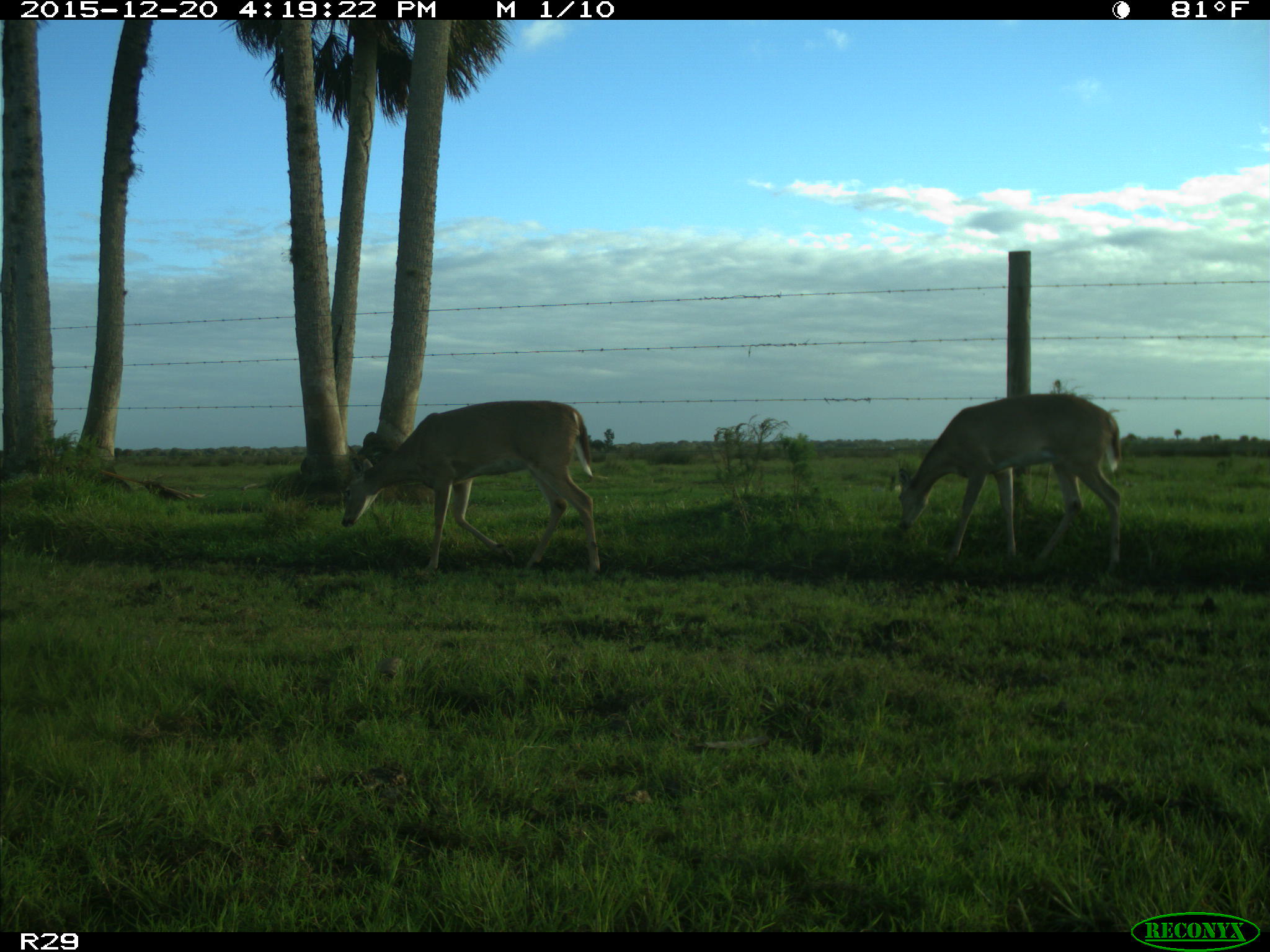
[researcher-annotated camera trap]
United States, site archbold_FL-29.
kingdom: Animalia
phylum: Chordata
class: Mammalia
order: Artiodactyla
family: Cervidae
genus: Odocoileus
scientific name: Odocoileus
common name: deer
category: unidentified deer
Unidentified deer (deer) (Odocoileus).